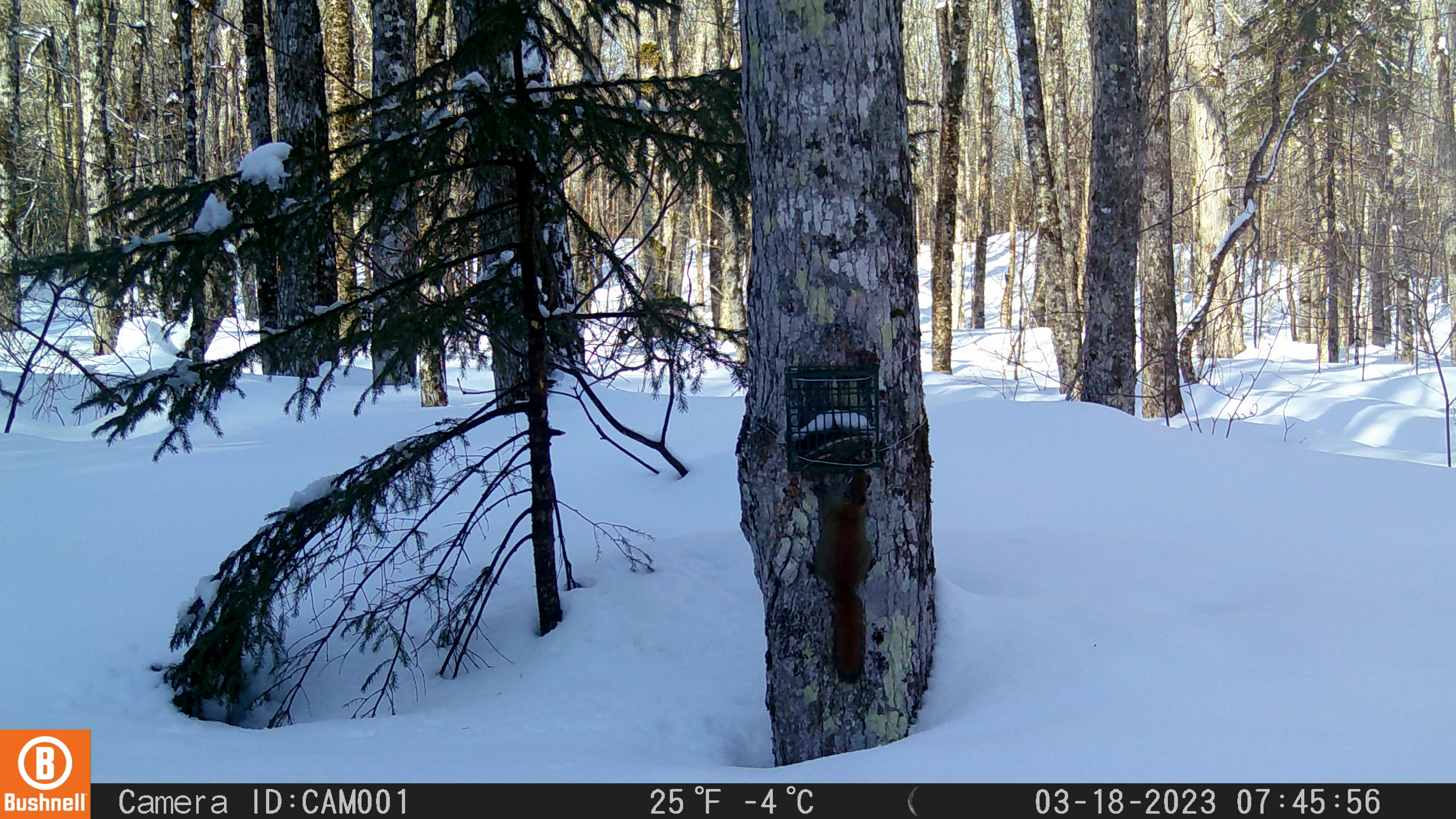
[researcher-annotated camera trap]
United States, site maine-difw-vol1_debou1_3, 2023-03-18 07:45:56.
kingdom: Animalia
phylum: Chordata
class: Mammalia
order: Rodentia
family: Sciuridae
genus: Tamiasciurus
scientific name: Tamiasciurus hudsonicus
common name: red squirrel